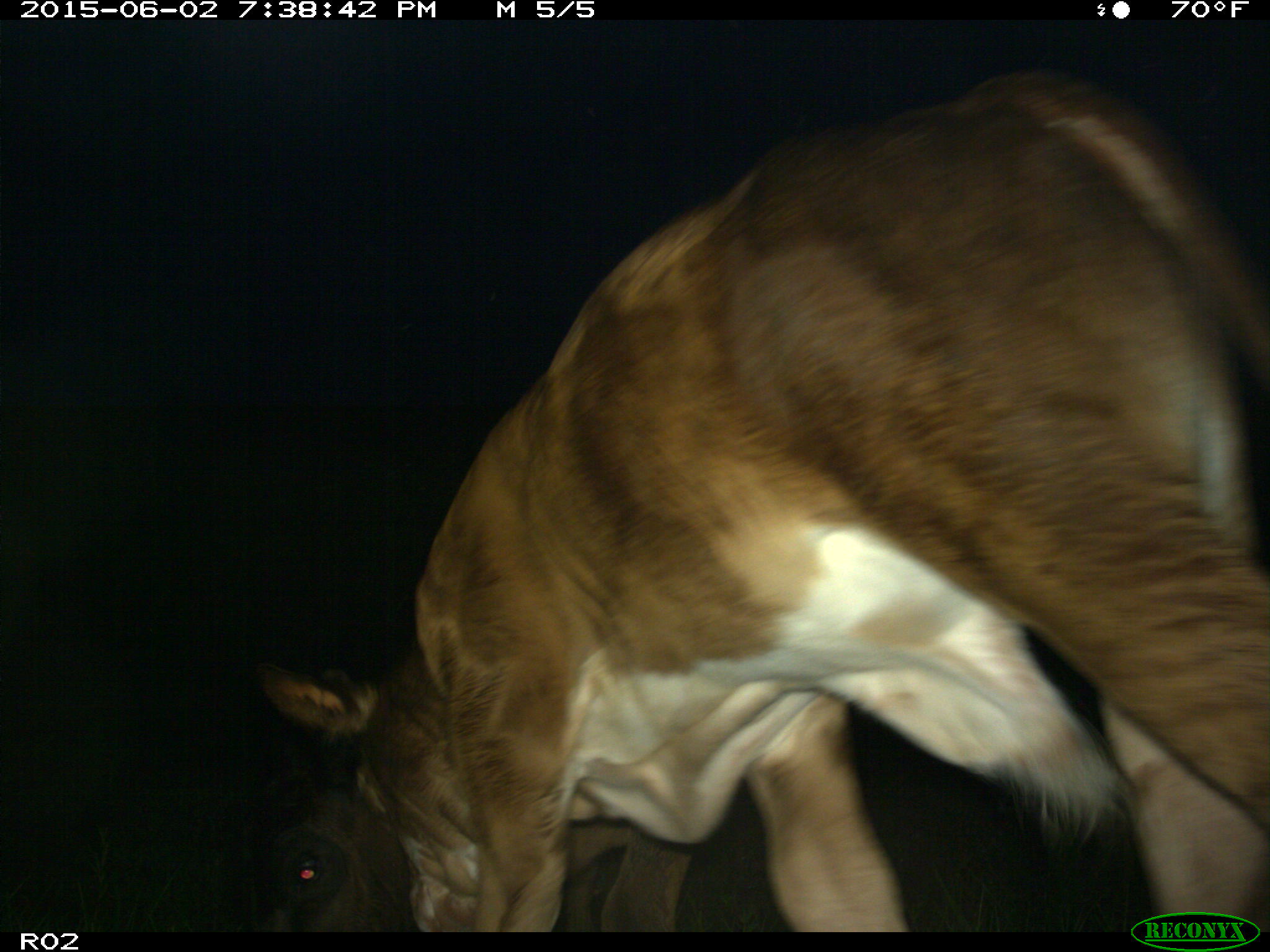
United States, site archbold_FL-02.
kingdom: Animalia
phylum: Chordata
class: Mammalia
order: Artiodactyla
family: Bovidae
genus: Bos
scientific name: Bos taurus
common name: domestic cow